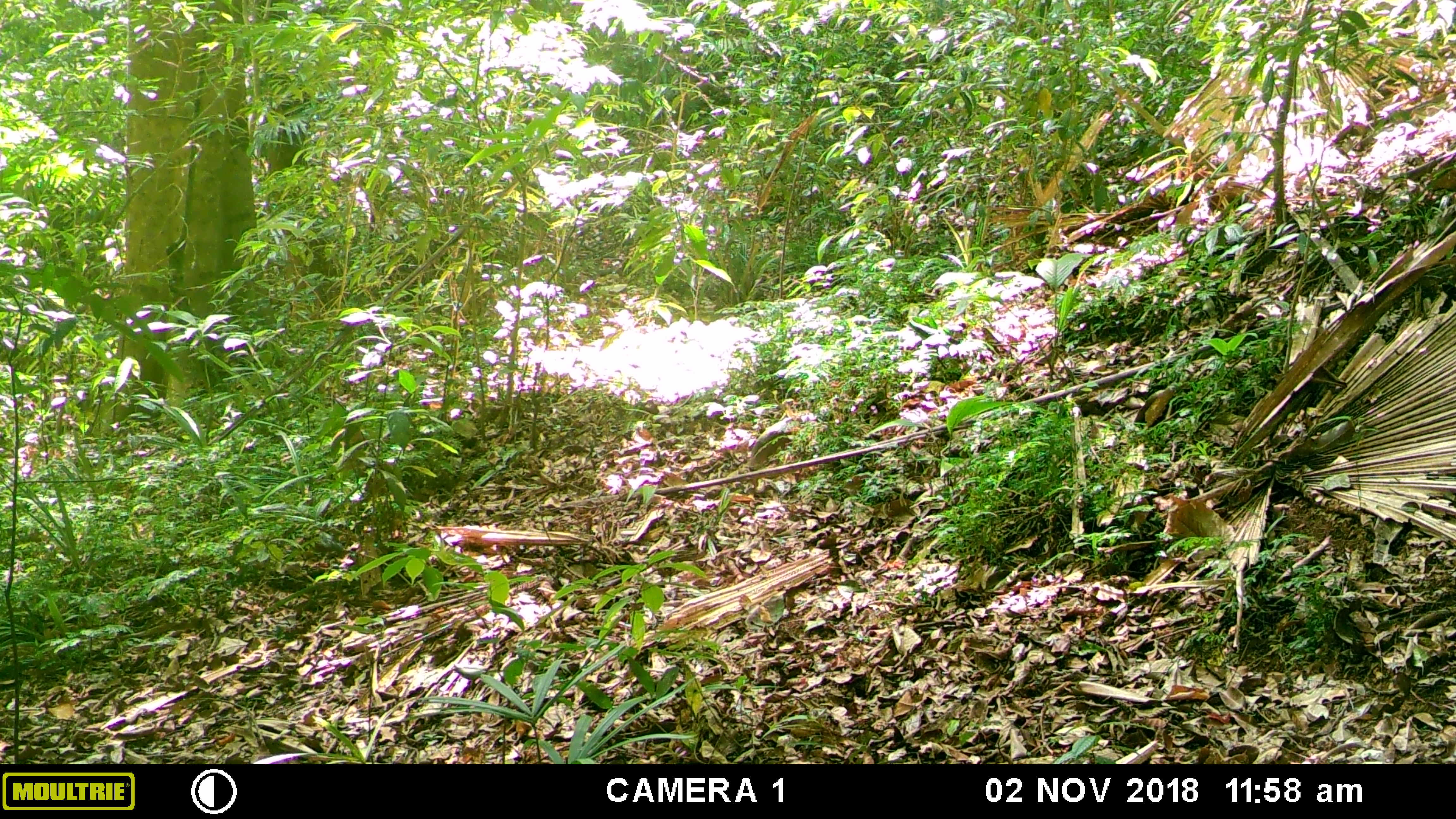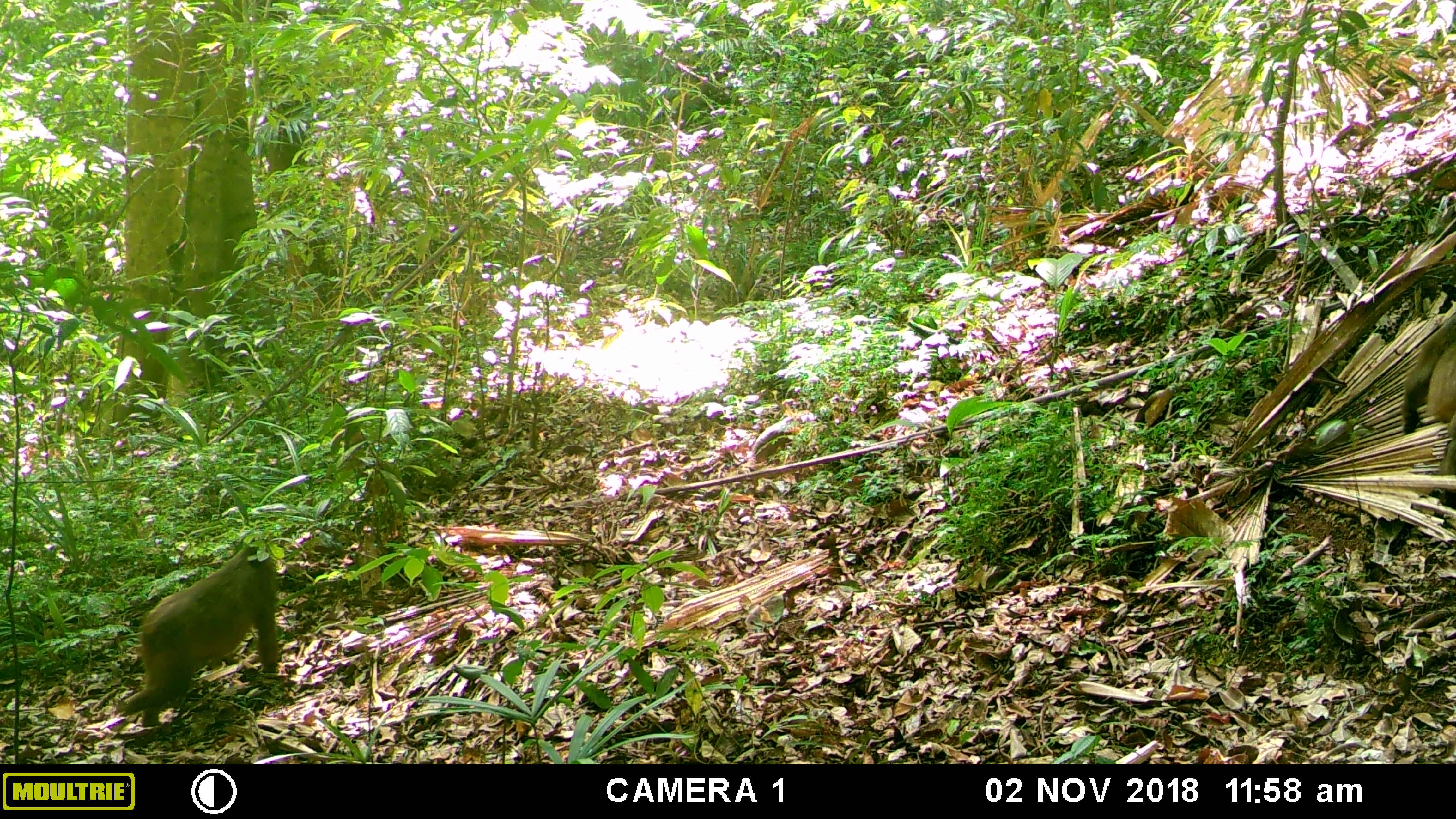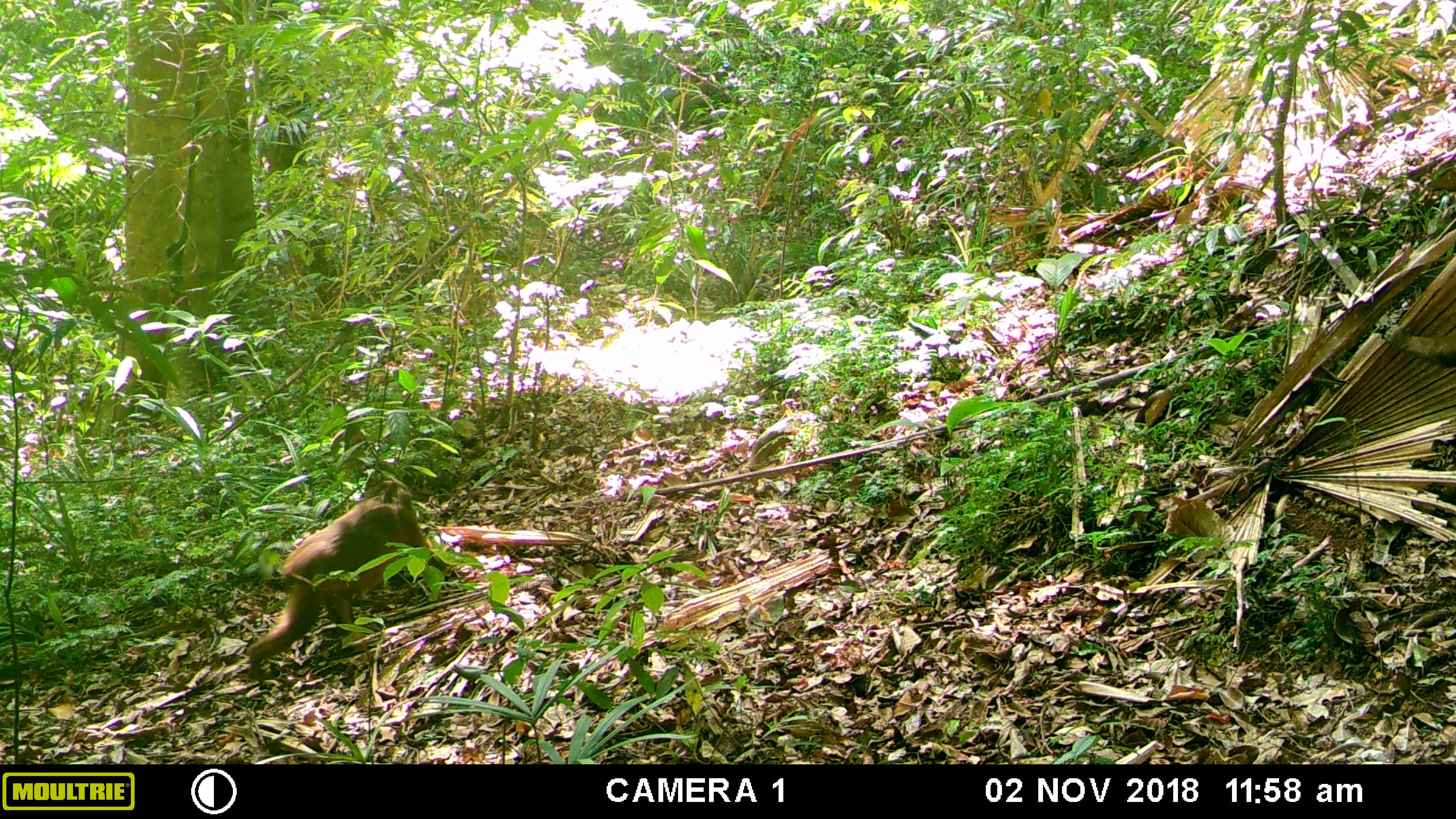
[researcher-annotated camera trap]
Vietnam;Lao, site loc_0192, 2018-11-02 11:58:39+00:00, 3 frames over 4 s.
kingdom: Animalia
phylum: Chordata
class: Mammalia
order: Primates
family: Cercopithecidae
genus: Macaca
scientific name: Macaca arctoides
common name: stump-tailed macaque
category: stump tailed macaque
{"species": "stump tailed macaque (stump-tailed macaque) (Macaca arctoides)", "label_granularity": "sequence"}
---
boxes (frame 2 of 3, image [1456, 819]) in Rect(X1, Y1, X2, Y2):
stump tailed macaque: Rect(118, 534, 279, 727); Rect(1395, 301, 1456, 475)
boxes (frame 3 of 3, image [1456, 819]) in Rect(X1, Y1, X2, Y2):
stump tailed macaque: Rect(246, 477, 439, 681); Rect(1377, 307, 1456, 376)